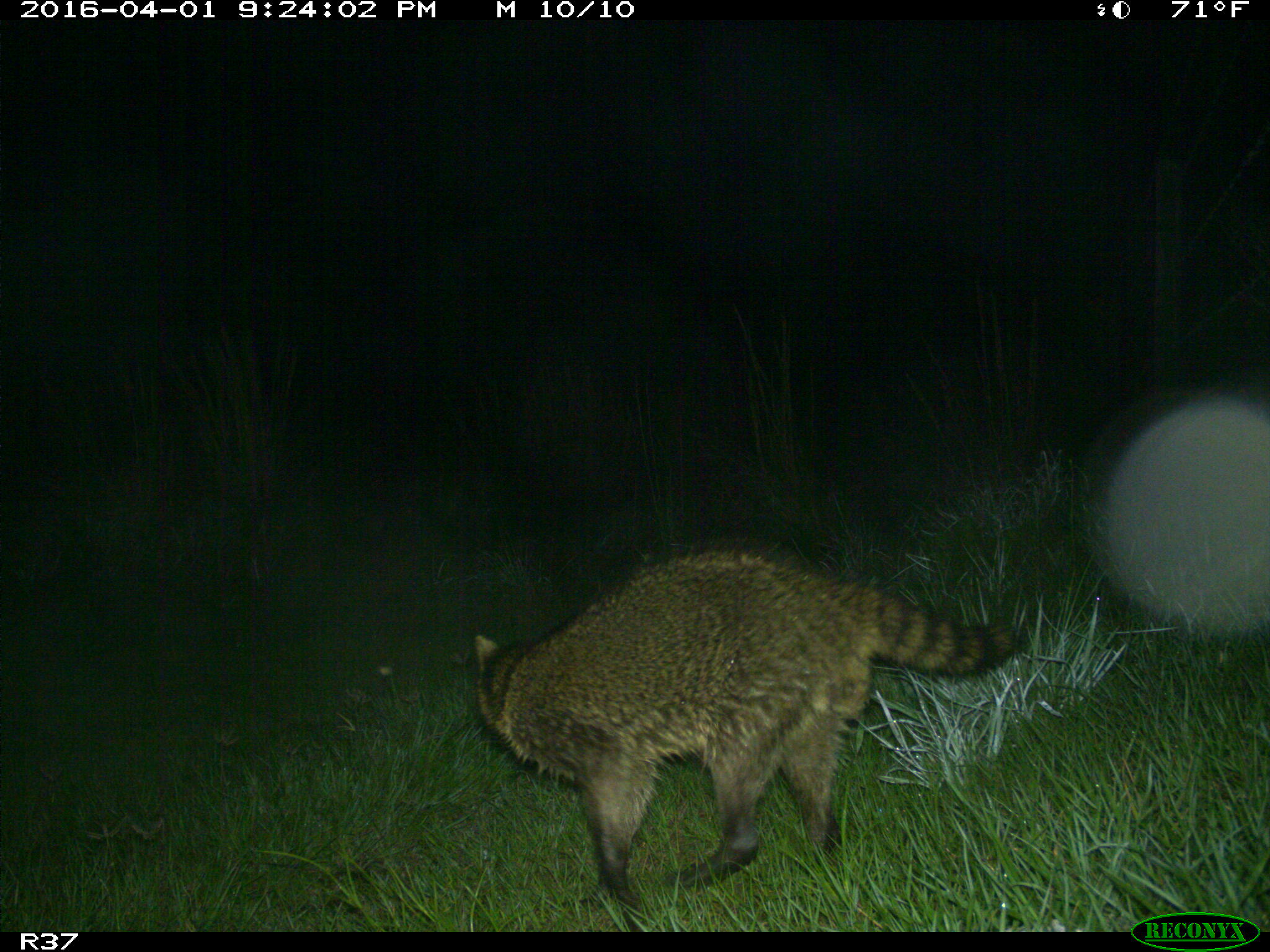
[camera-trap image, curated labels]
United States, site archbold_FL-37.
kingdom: Animalia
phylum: Chordata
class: Mammalia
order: Carnivora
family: Procyonidae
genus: Procyon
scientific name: Procyon lotor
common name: common raccoon